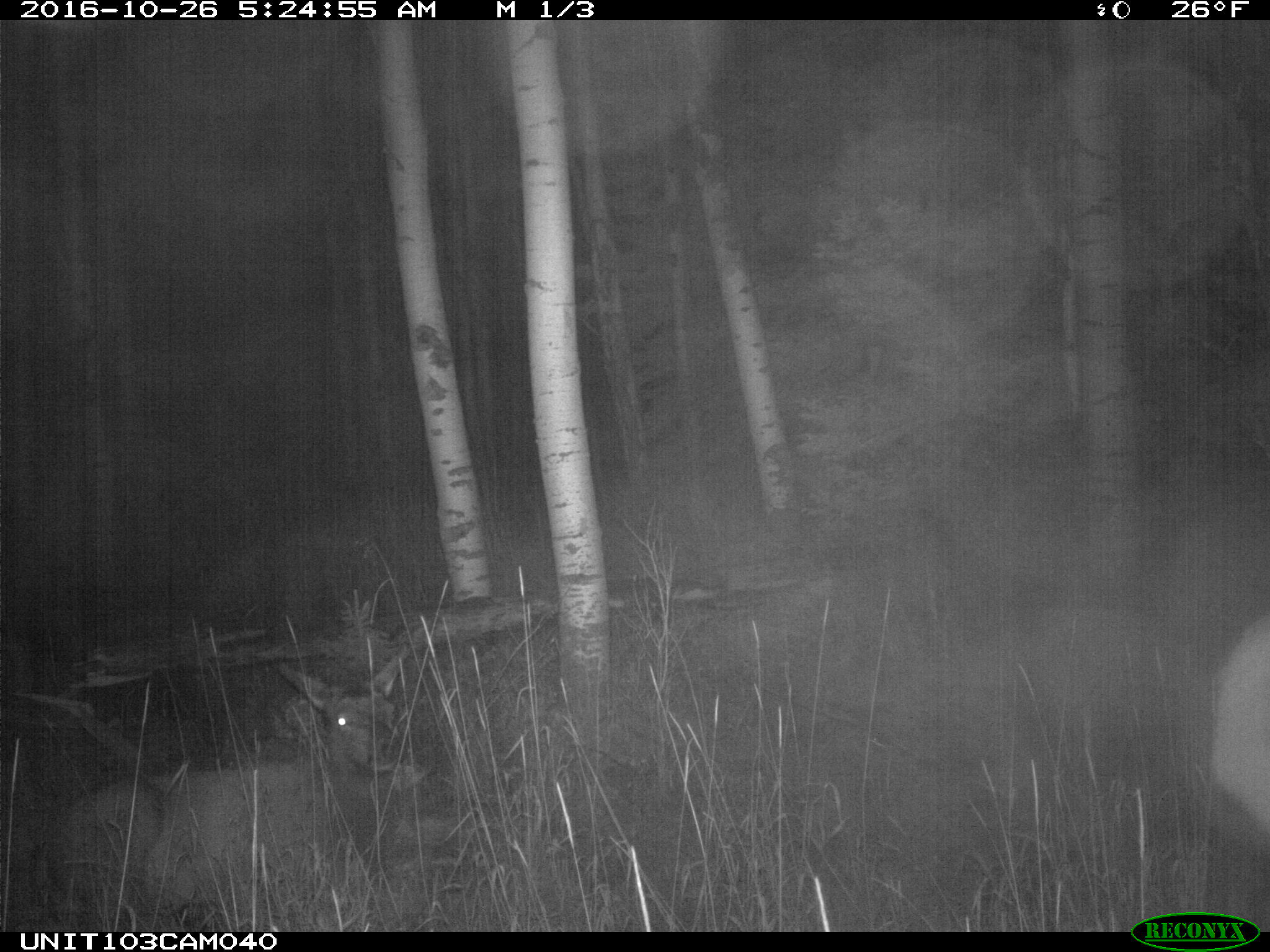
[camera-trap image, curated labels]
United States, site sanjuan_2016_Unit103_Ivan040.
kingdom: Animalia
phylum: Chordata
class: Mammalia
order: Artiodactyla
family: Cervidae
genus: Cervus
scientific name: Cervus elaphus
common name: red deer